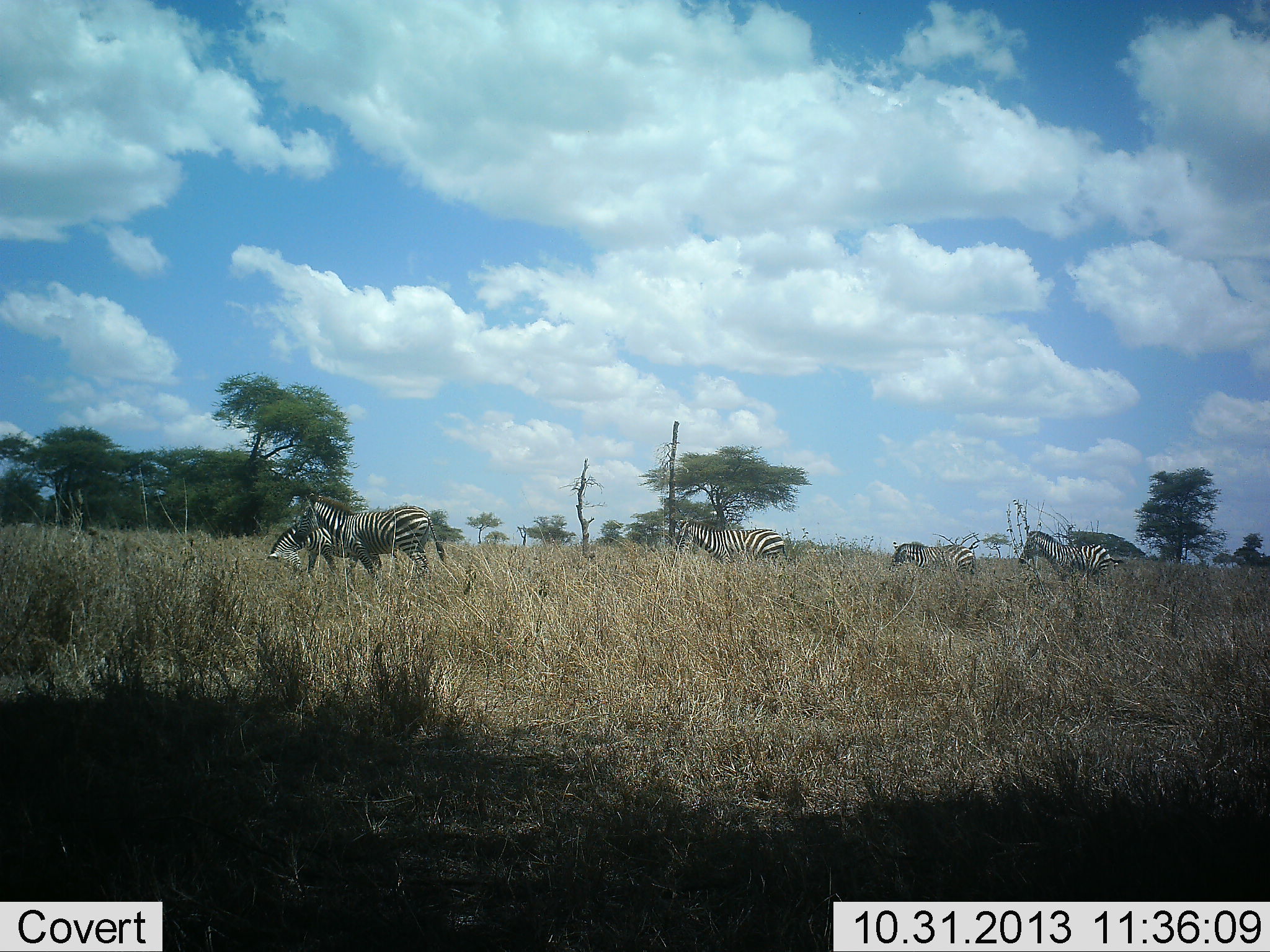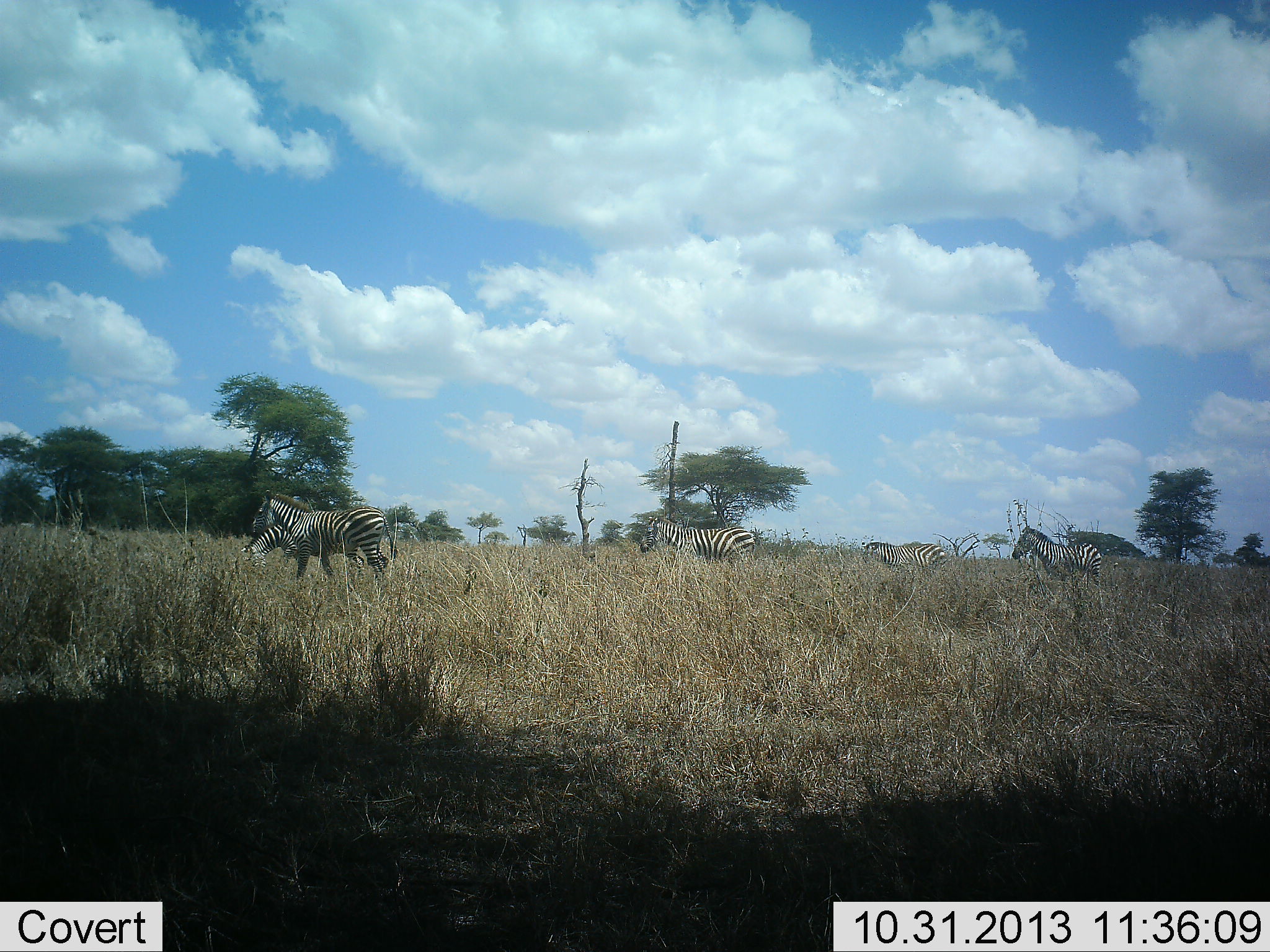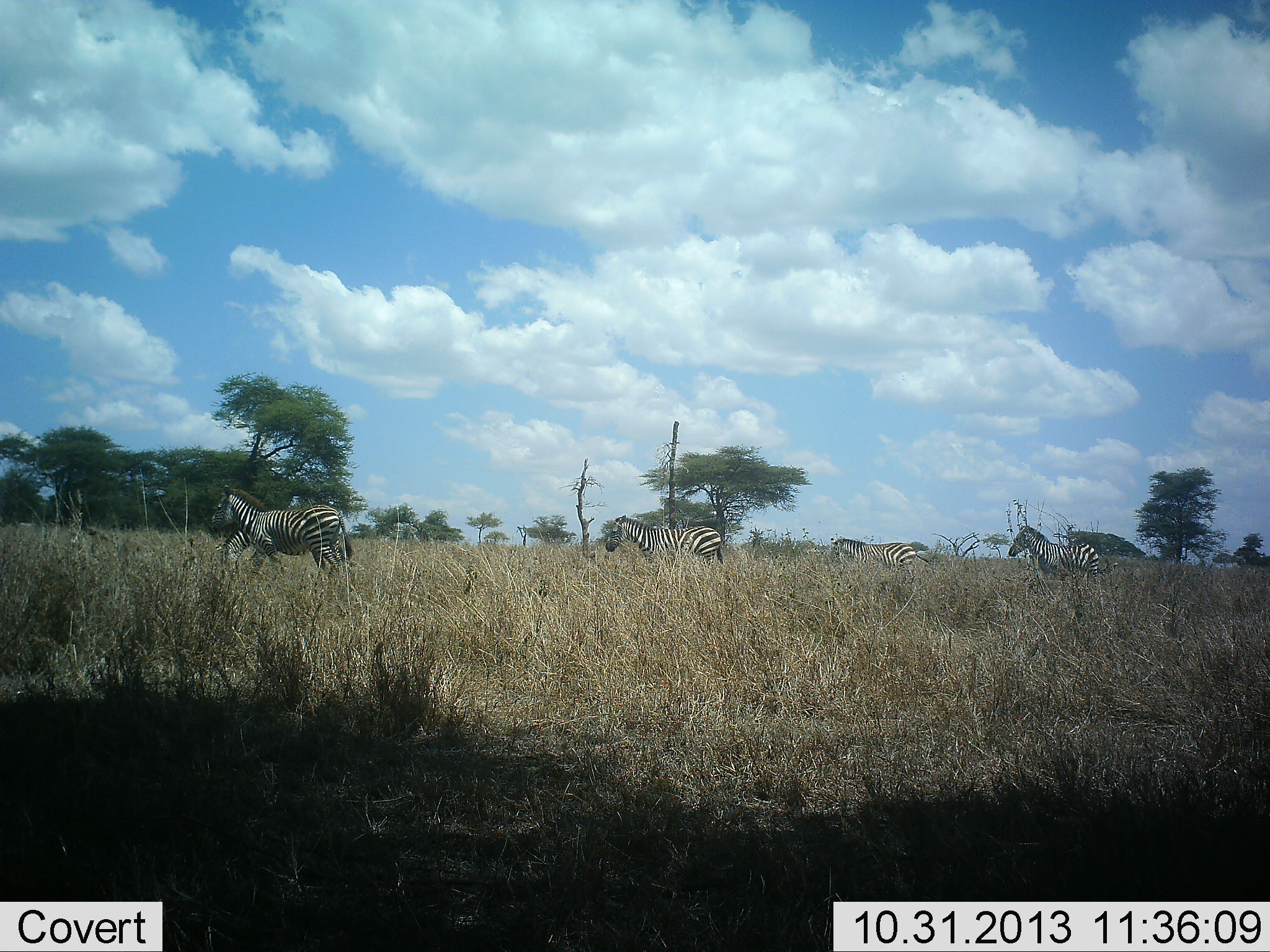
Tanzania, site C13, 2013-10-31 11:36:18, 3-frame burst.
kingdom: Animalia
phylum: Chordata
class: Mammalia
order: Perissodactyla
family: Equidae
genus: Equus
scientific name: Equus quagga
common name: plains zebra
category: zebra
Zebra (plains zebra) (Equus quagga), count 5. Behavior (volunteer vote fractions): standing 10%, resting 10%, moving 90%, interacting 0%. Young present (vote fraction): 0%. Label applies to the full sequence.